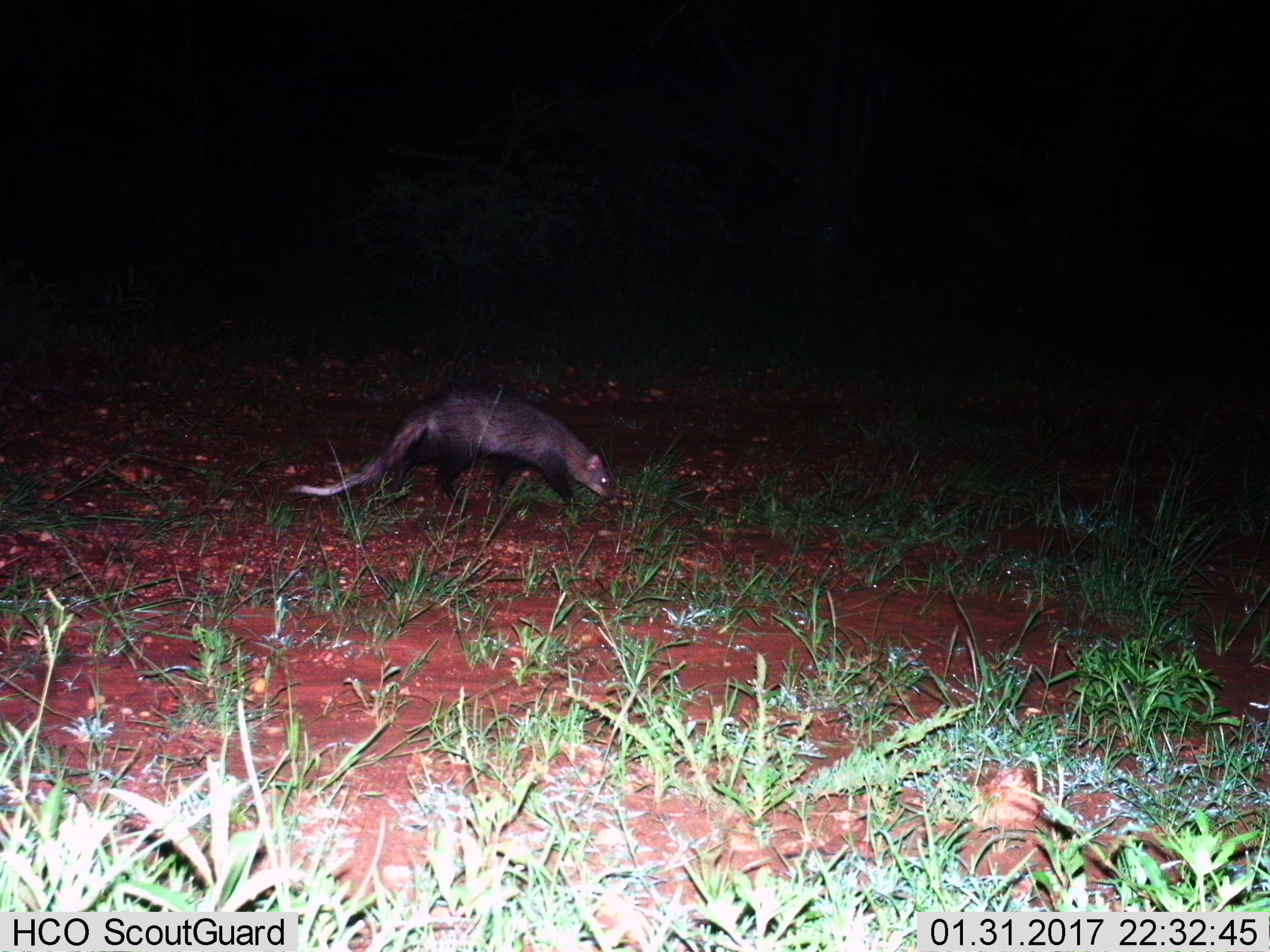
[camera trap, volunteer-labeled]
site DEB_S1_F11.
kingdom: Animalia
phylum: Chordata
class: Mammalia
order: Carnivora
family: Herpestidae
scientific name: Herpestidae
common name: mongoose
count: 1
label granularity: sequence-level